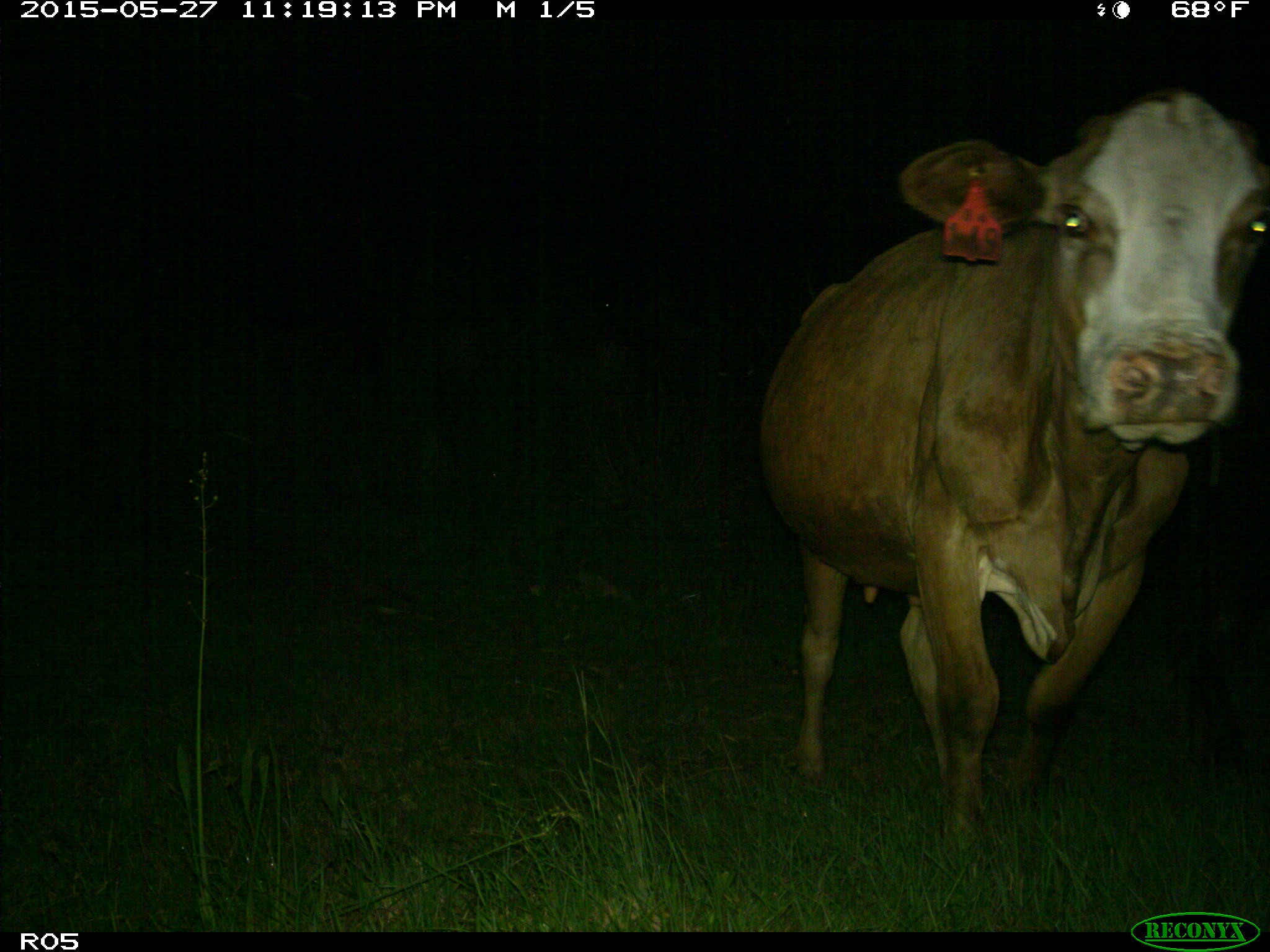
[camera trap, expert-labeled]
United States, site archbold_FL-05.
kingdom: Animalia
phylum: Chordata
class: Mammalia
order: Artiodactyla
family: Bovidae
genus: Bos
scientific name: Bos taurus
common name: domestic cow